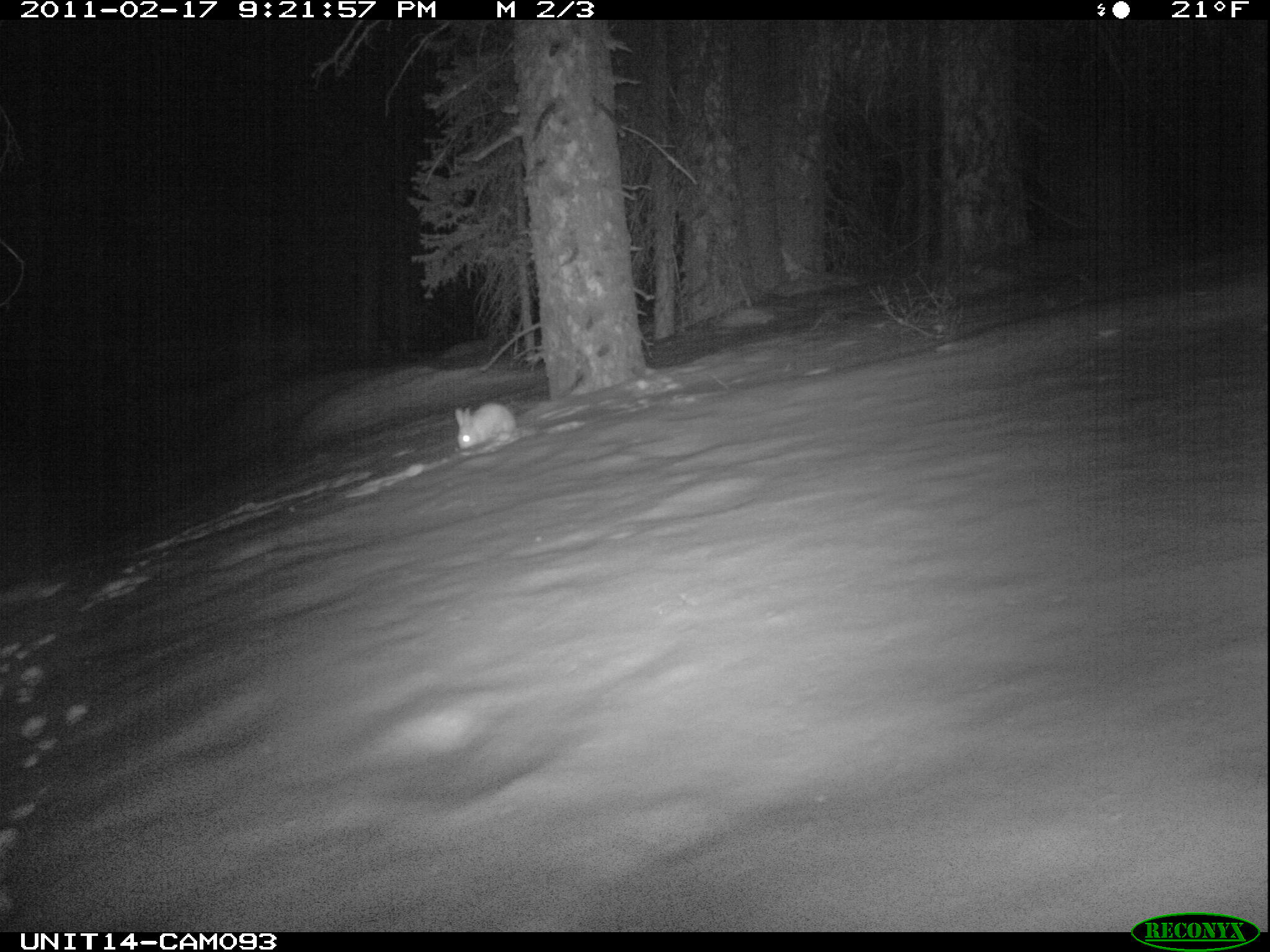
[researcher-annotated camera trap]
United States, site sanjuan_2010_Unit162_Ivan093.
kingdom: Animalia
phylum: Chordata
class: Mammalia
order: Lagomorpha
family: Leporidae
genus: Lepus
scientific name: Lepus americanus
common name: snowshoe hare